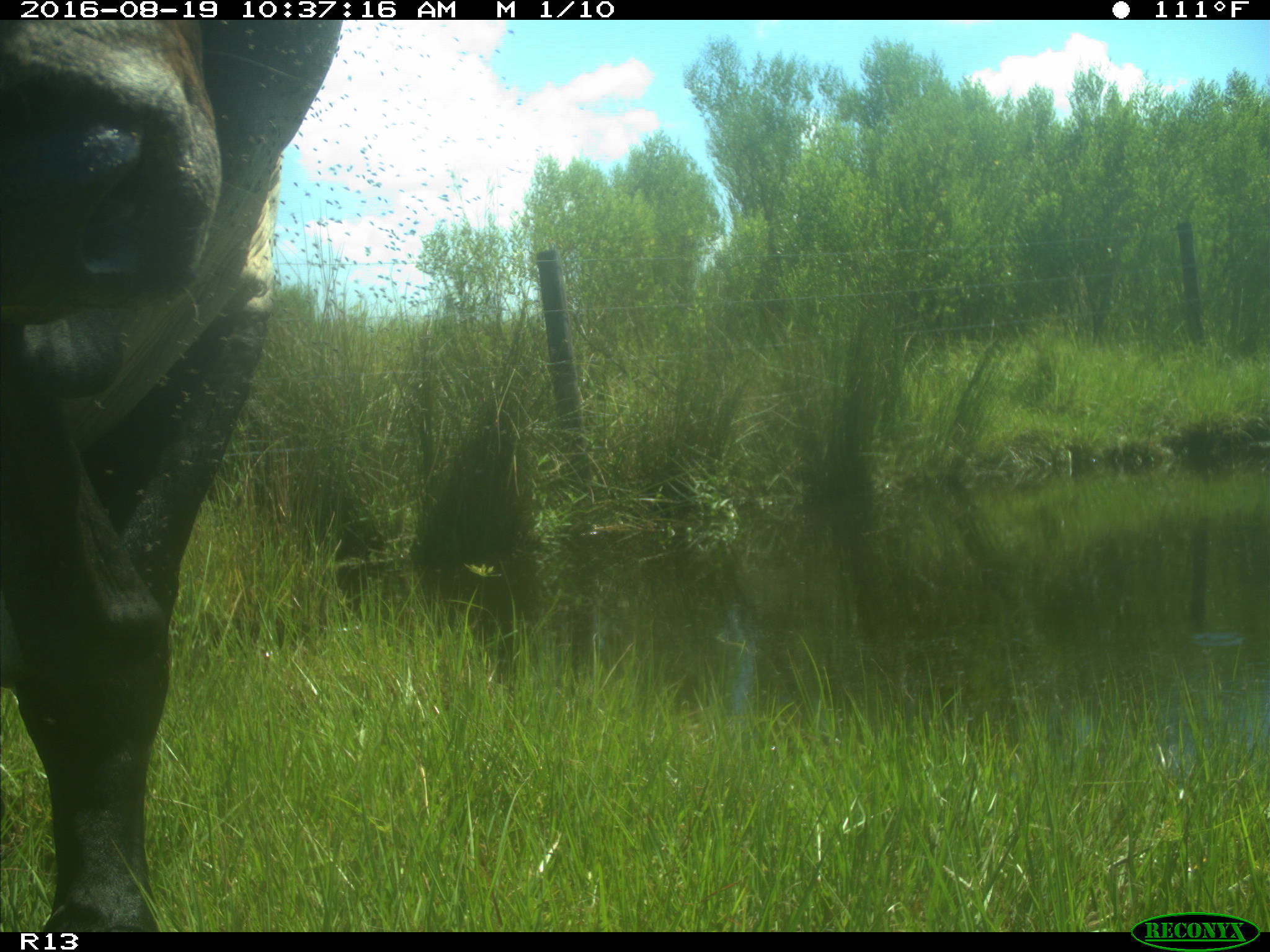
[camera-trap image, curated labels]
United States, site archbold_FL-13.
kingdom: Animalia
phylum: Chordata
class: Mammalia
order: Artiodactyla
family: Bovidae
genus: Bos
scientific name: Bos taurus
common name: domestic cow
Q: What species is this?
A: Bos taurus (domestic cow).